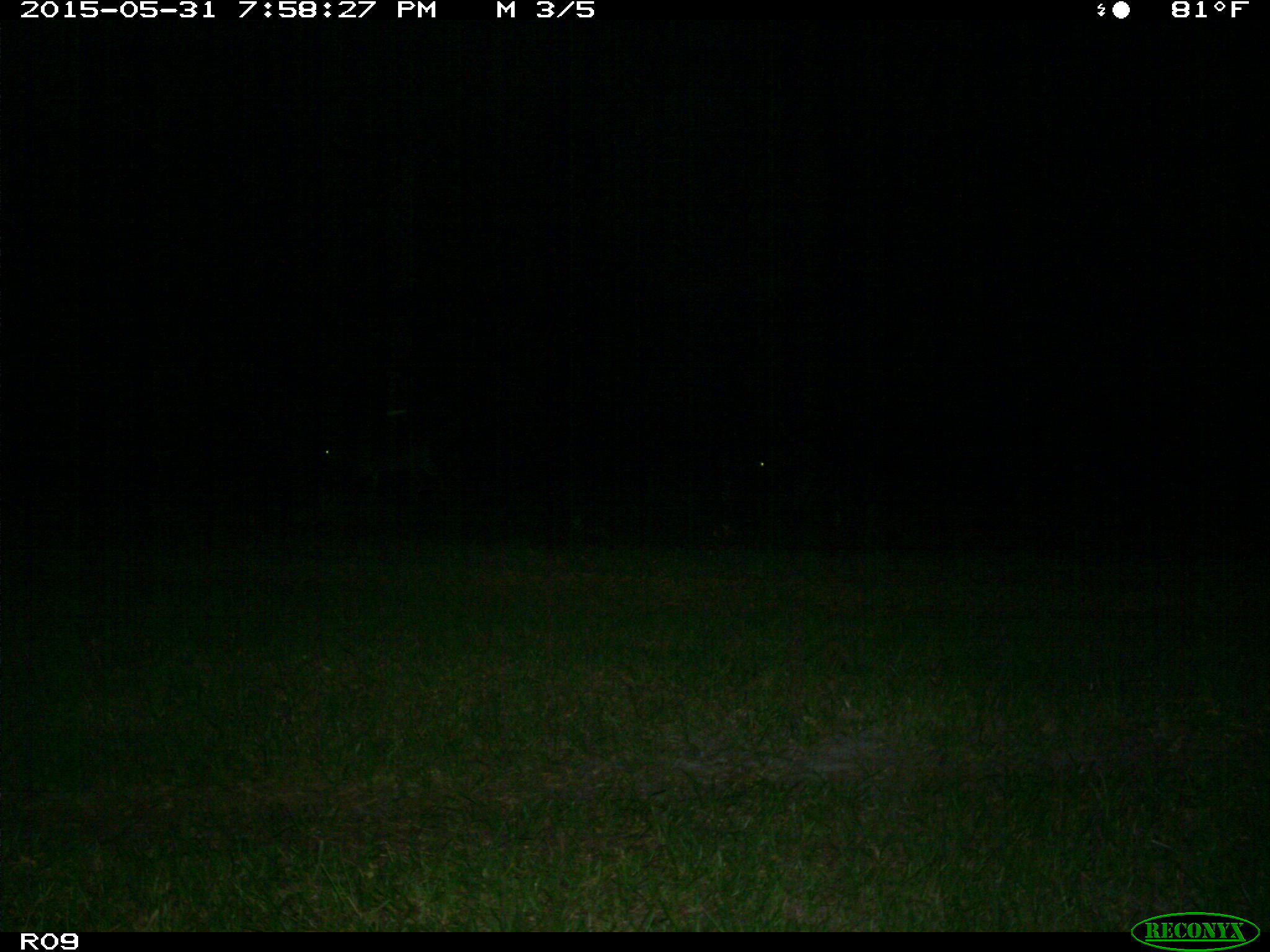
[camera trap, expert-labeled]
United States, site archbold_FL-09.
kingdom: Animalia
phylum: Chordata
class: Mammalia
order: Artiodactyla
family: Bovidae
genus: Bos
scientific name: Bos taurus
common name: domestic cow